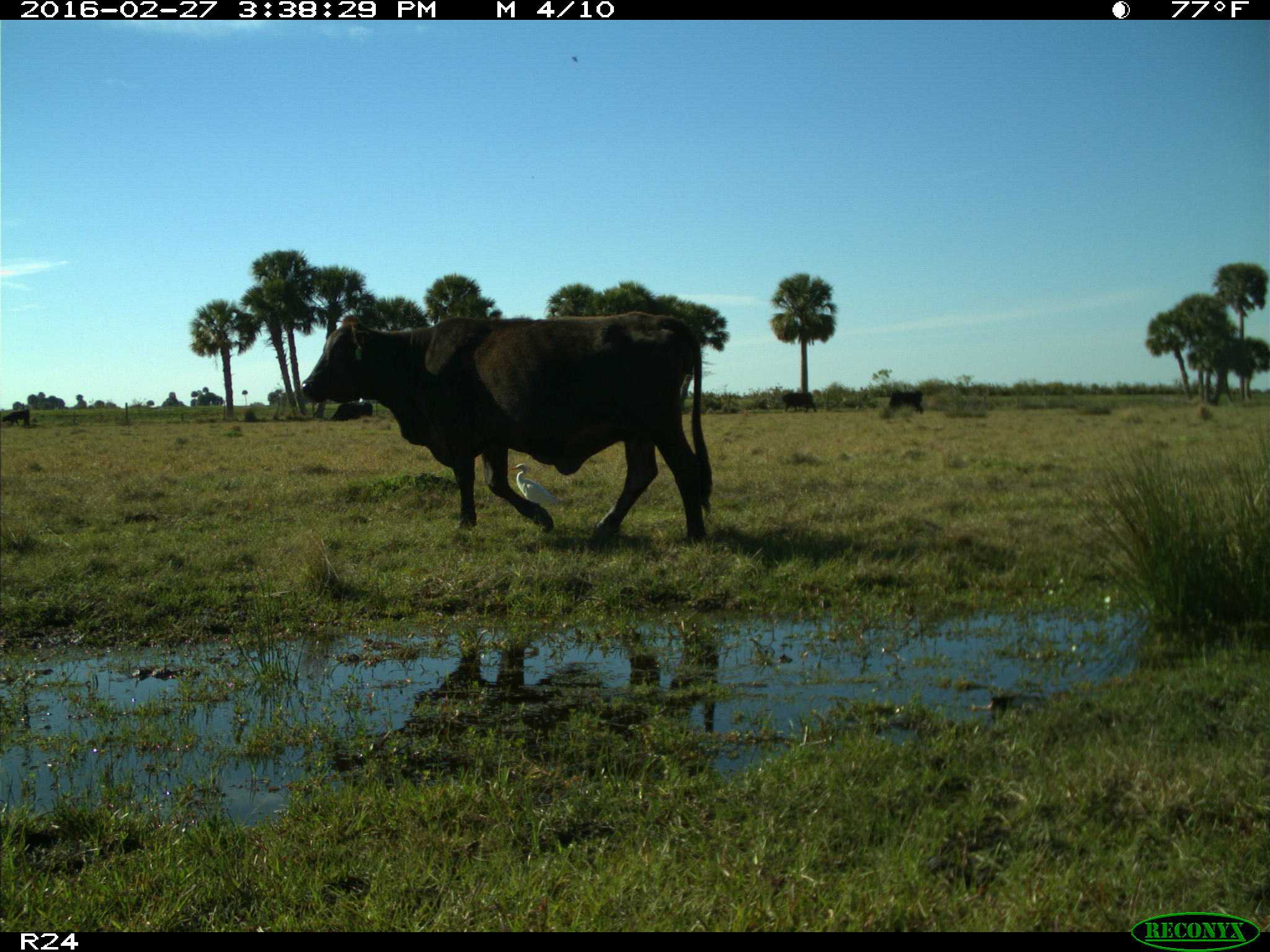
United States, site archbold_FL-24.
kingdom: Animalia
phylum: Chordata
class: Mammalia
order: Artiodactyla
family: Bovidae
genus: Bos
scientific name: Bos taurus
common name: domestic cow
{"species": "Bos taurus (domestic cow)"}